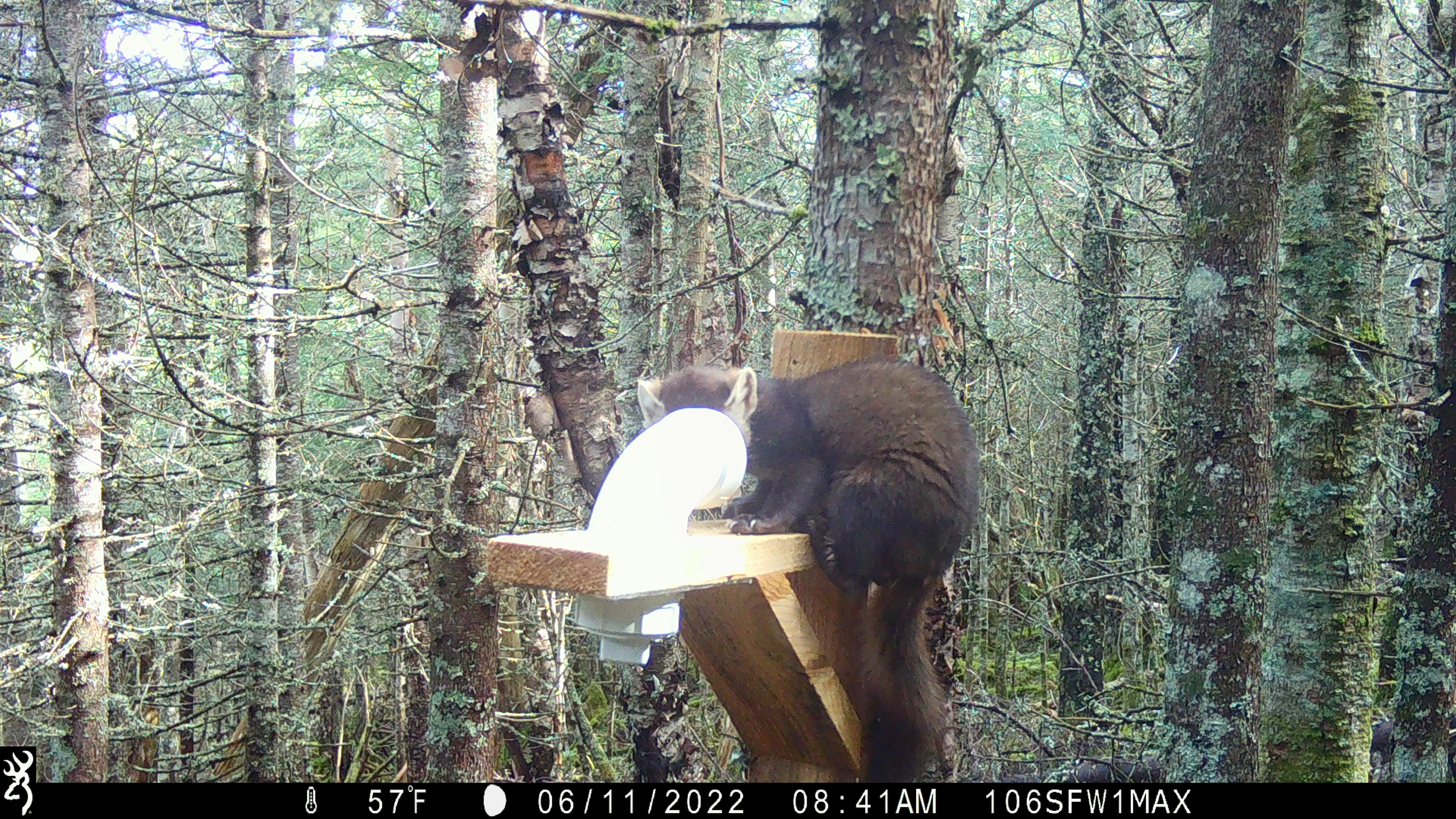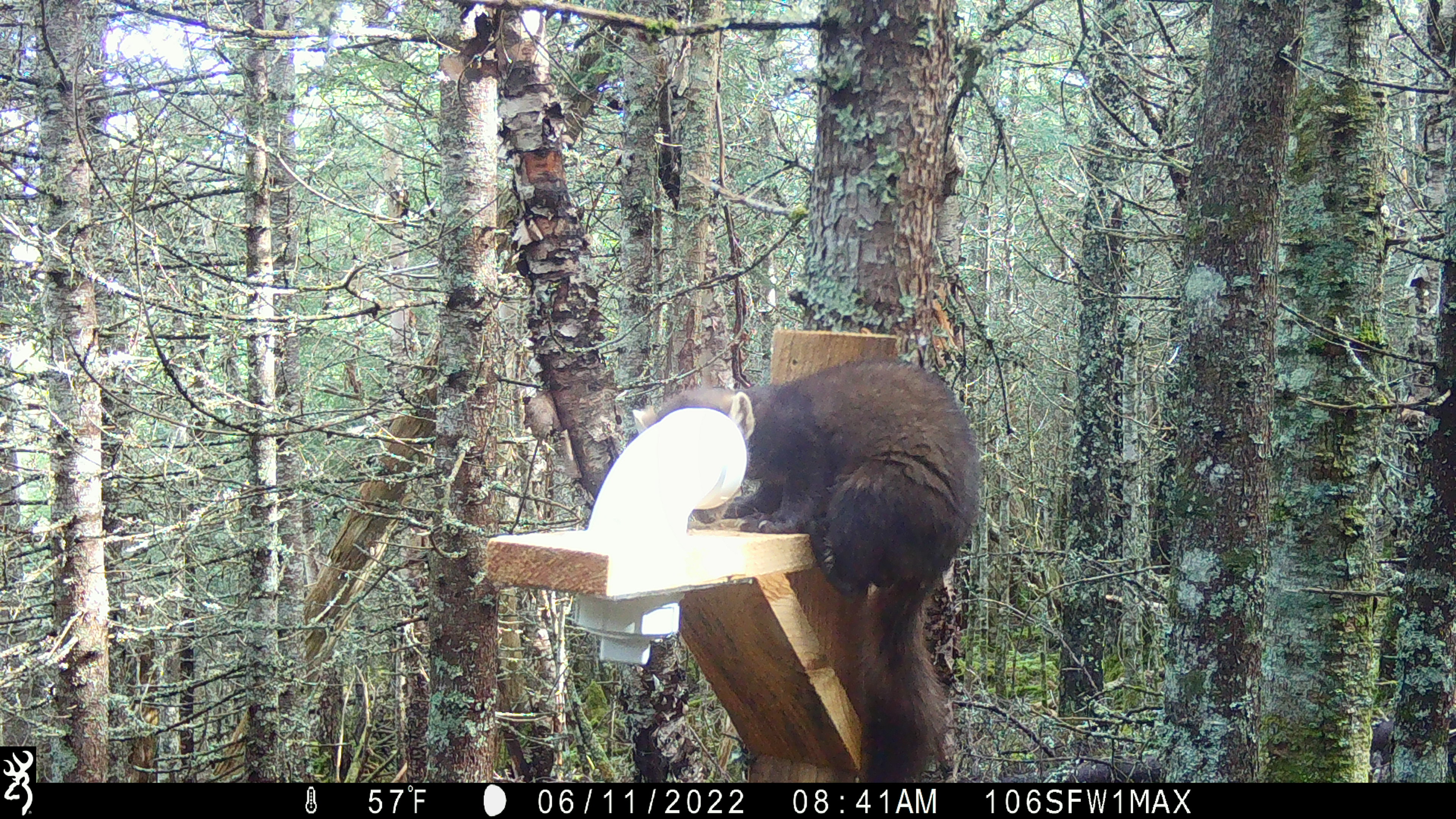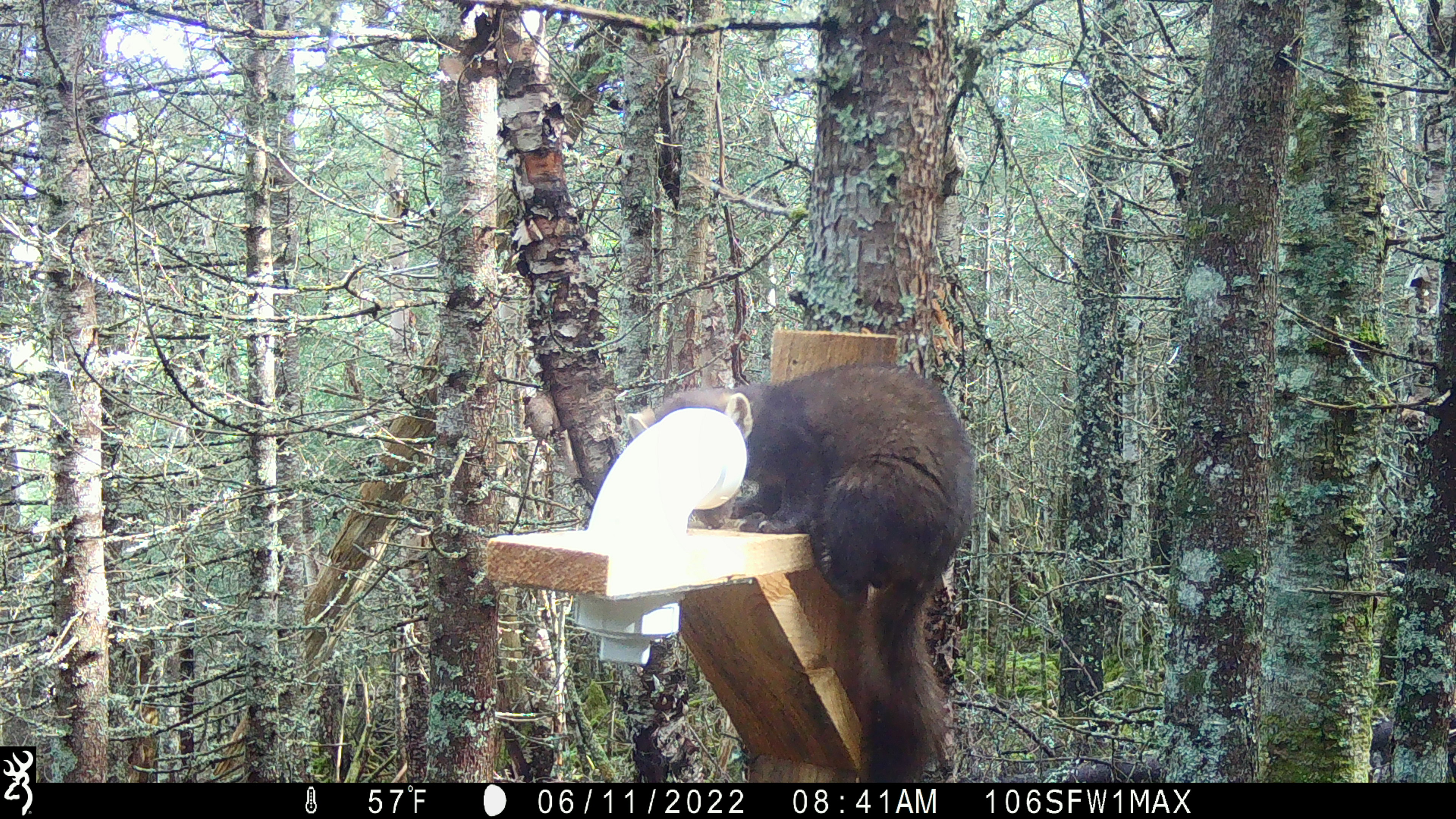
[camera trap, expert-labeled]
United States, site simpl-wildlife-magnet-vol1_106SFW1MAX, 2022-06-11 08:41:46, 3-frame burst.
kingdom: Animalia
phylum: Chordata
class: Mammalia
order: Carnivora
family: Mustelidae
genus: Martes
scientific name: Martes americana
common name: american marten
American marten (Martes americana).